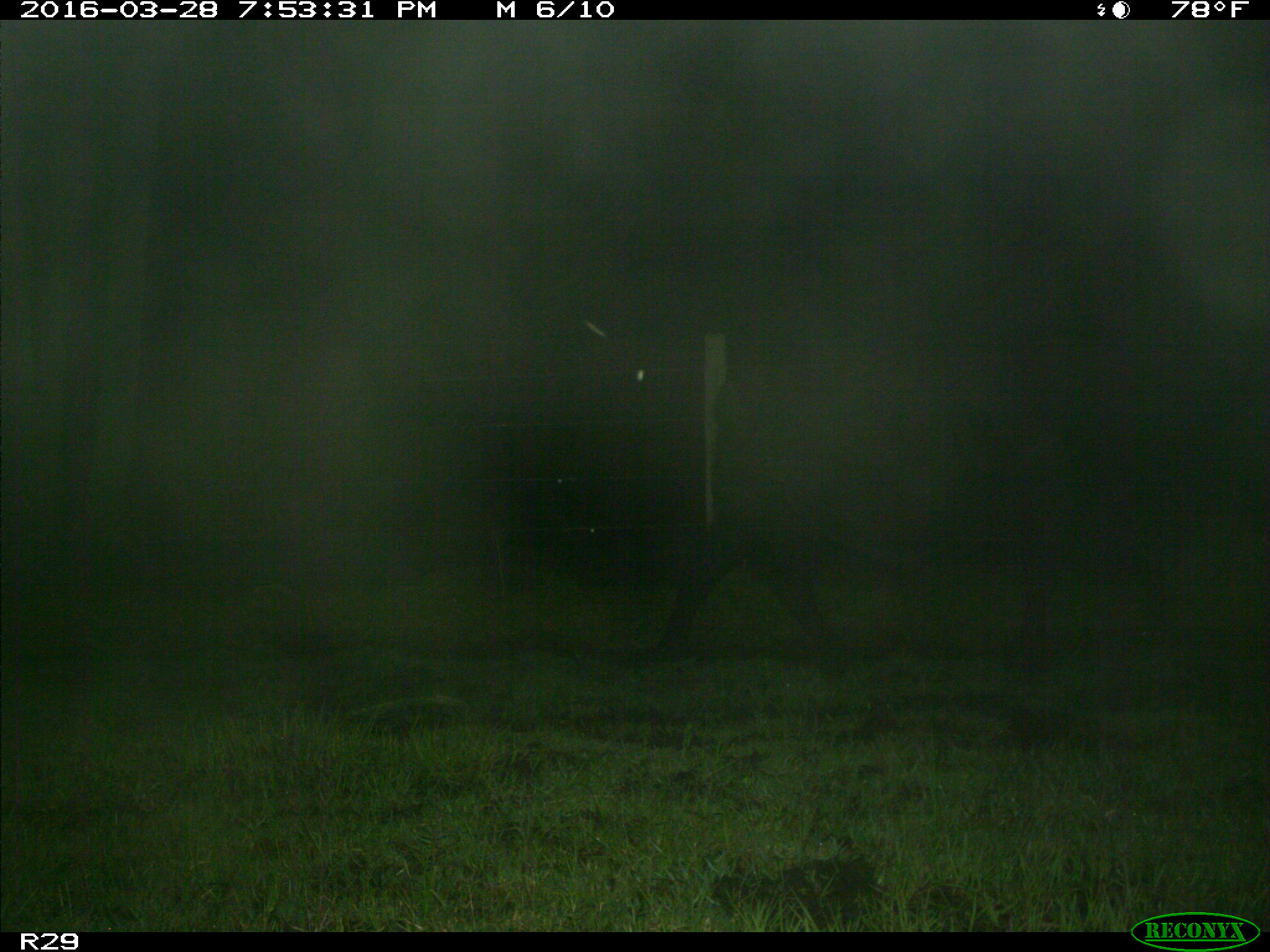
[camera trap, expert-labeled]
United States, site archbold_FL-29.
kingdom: Animalia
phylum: Chordata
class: Mammalia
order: Artiodactyla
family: Bovidae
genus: Bos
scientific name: Bos taurus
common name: domestic cow